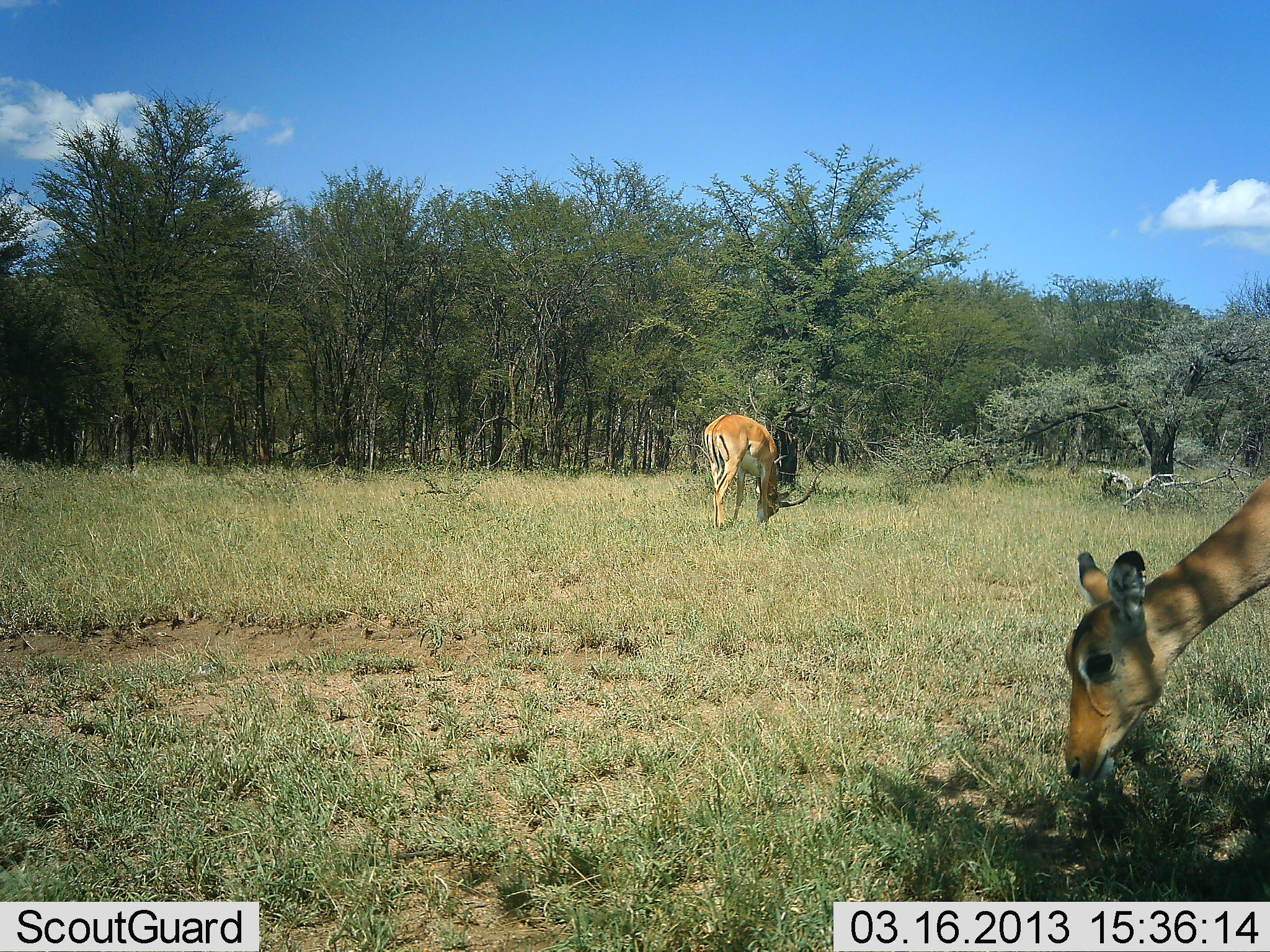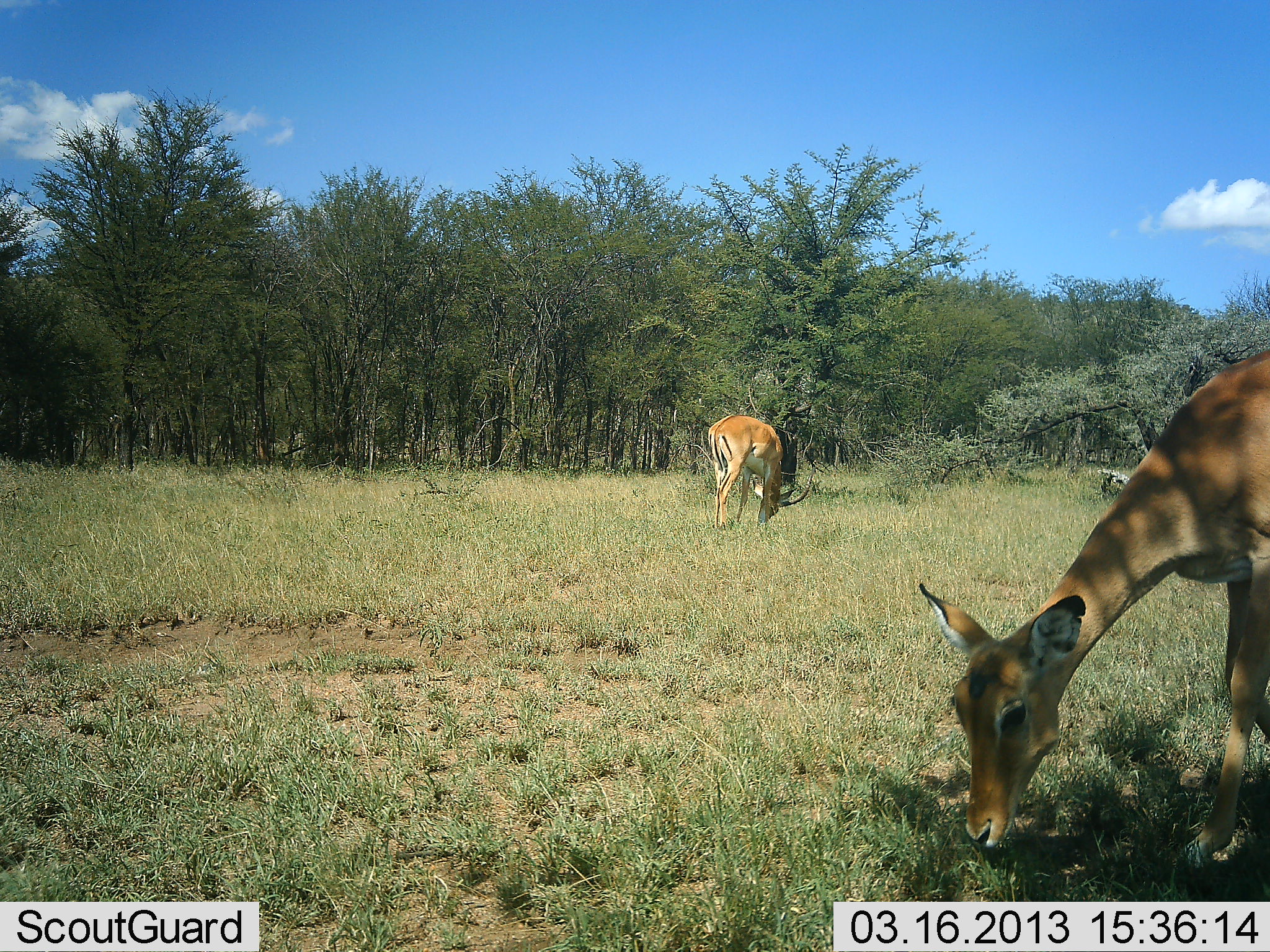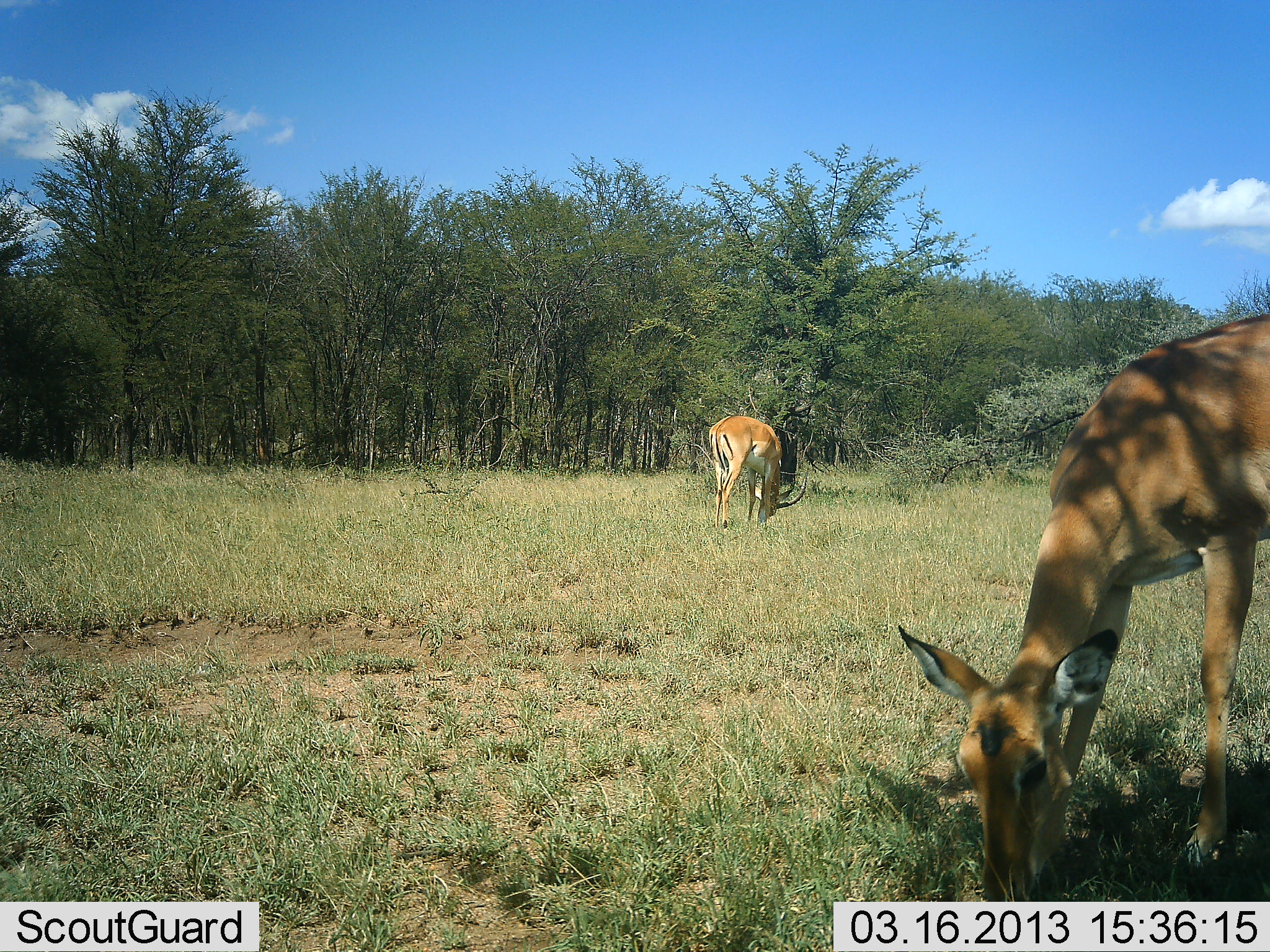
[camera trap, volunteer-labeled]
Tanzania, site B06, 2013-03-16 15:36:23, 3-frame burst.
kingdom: Animalia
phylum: Chordata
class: Mammalia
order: Artiodactyla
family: Bovidae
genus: Aepyceros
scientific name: Aepyceros melampus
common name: impala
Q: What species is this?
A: Impala (Aepyceros melampus).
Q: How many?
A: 2.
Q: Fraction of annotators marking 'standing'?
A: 12%.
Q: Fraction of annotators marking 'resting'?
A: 0%.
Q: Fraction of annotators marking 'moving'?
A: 0%.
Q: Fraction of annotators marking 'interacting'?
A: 0%.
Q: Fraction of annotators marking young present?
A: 0%.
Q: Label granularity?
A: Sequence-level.